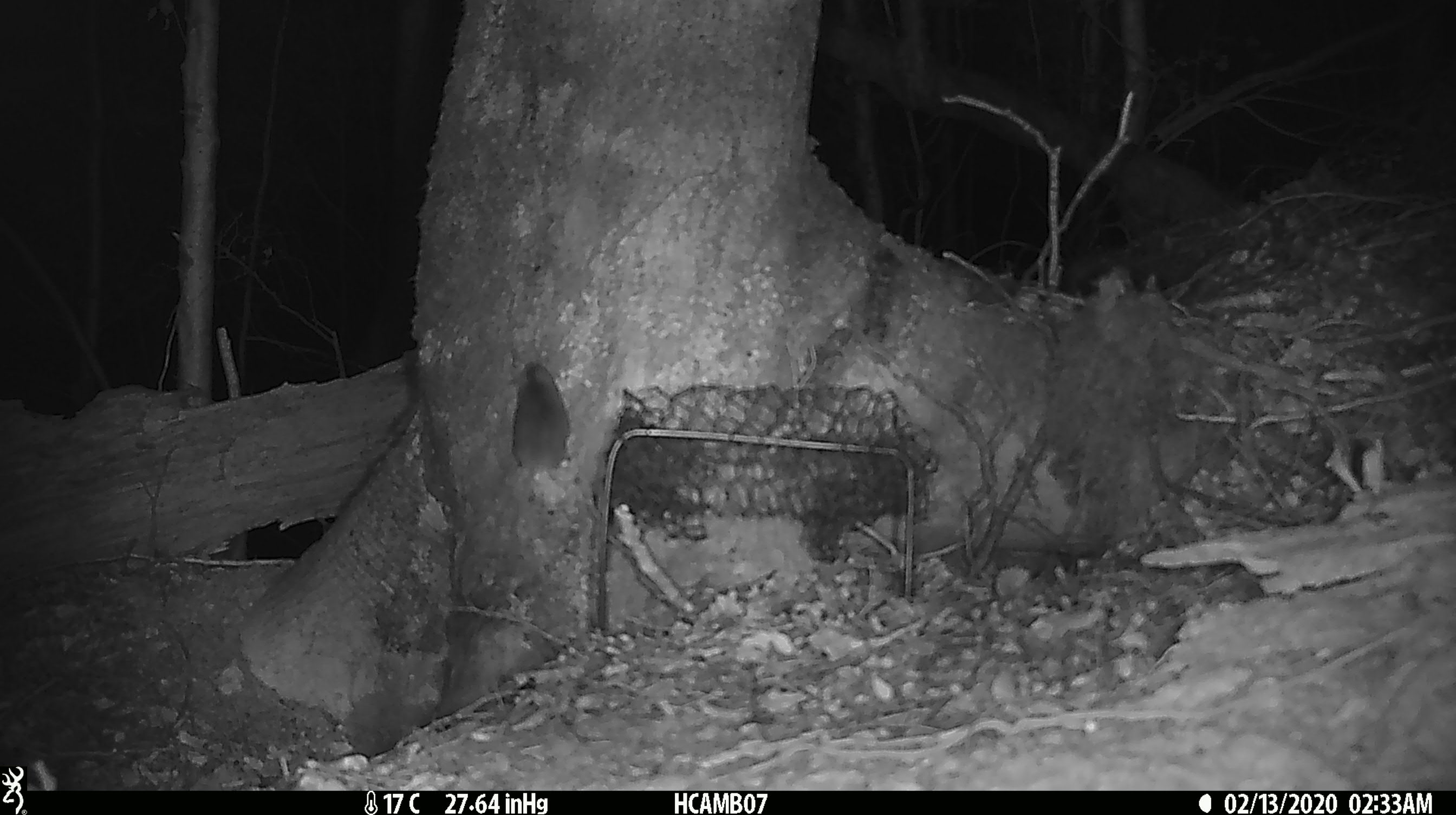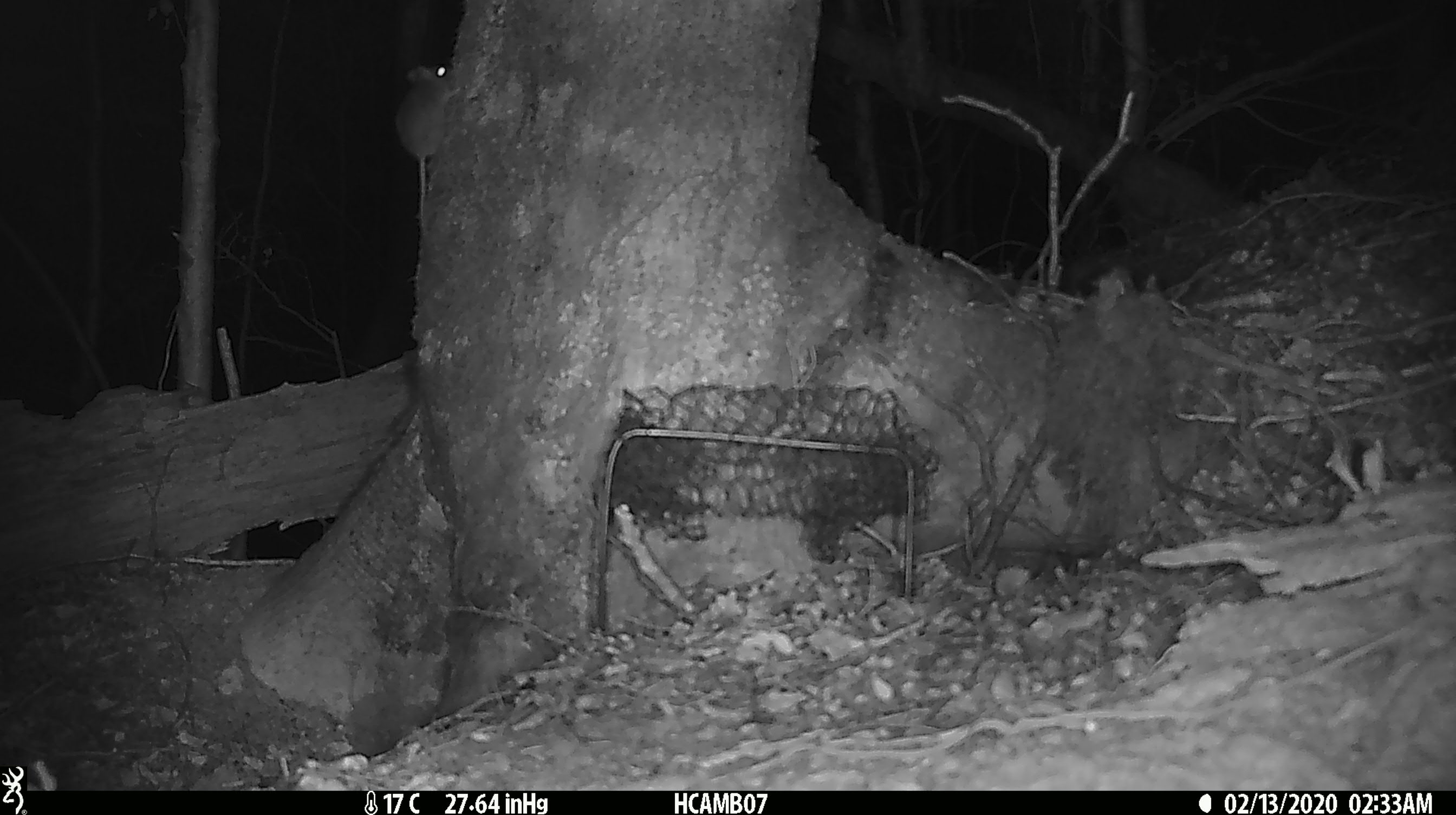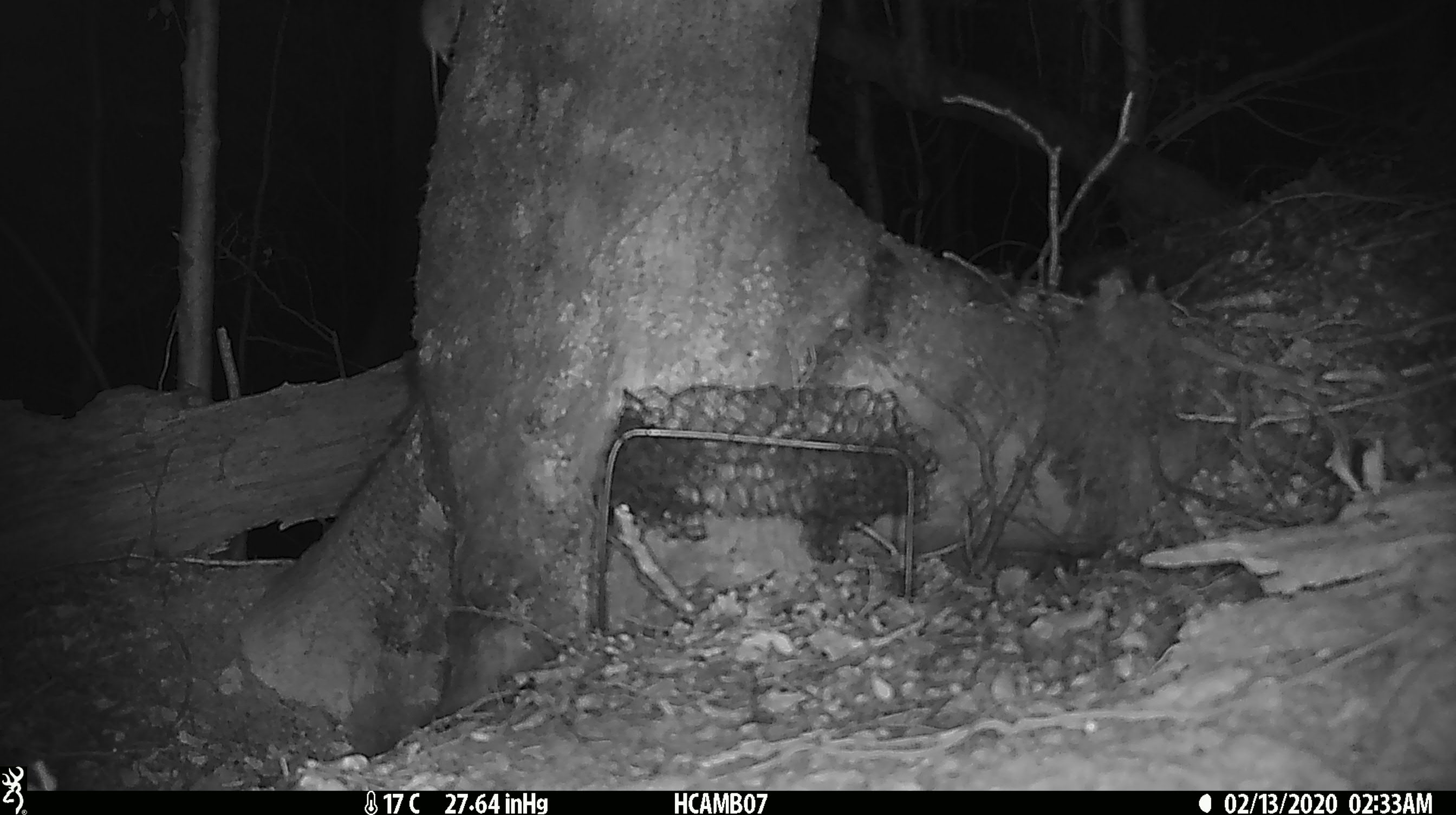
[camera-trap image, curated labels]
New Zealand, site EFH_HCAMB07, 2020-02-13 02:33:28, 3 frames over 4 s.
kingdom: Animalia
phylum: Chordata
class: Mammalia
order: Rodentia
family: Muridae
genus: Mus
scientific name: Mus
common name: mouse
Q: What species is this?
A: Mouse (Mus).